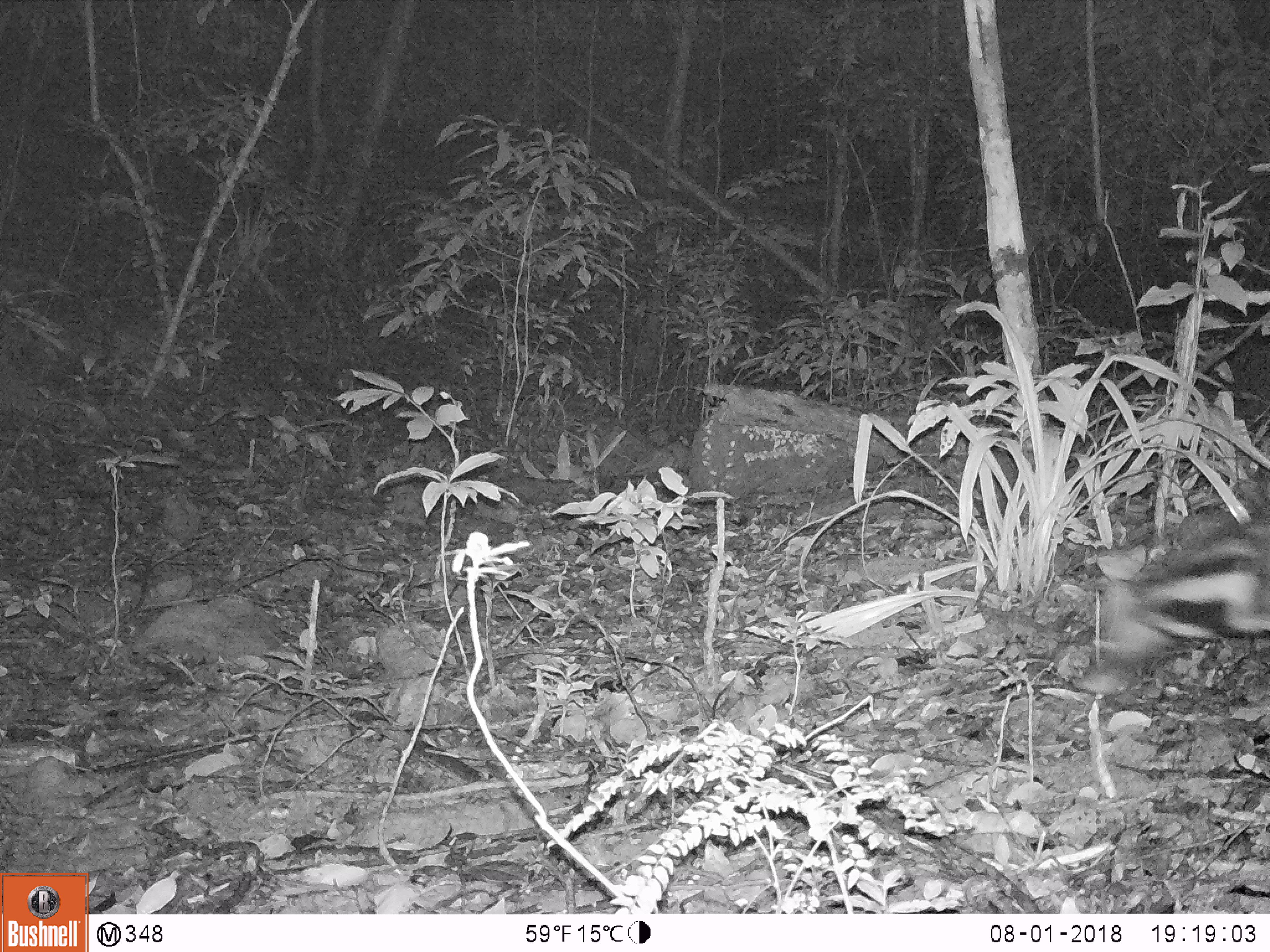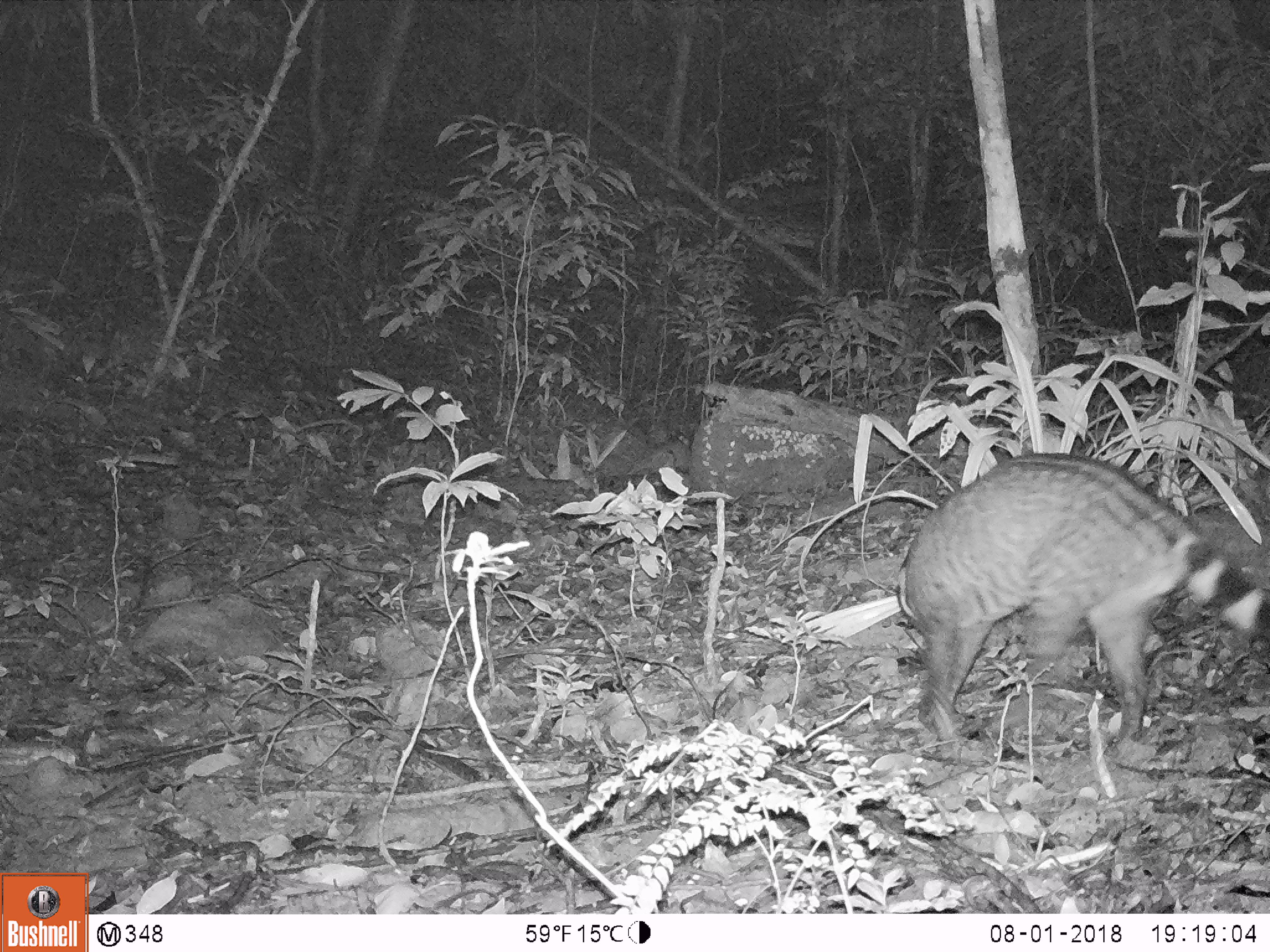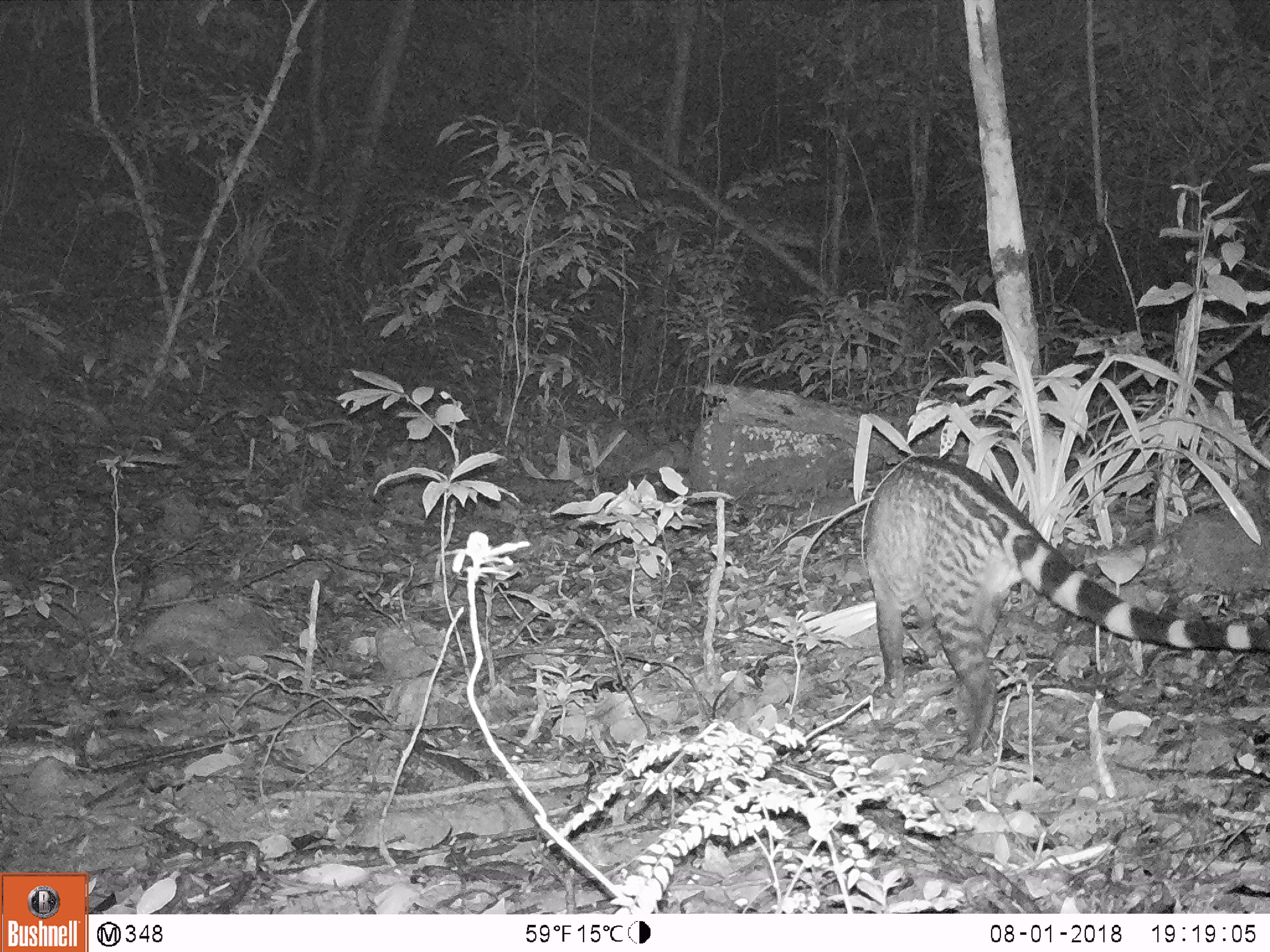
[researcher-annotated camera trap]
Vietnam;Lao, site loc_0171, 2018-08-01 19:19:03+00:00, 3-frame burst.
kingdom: Animalia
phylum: Chordata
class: Mammalia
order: Carnivora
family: Viverridae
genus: Viverra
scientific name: Viverra zibetha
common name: large indian civet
Large indian civet (Viverra zibetha). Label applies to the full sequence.